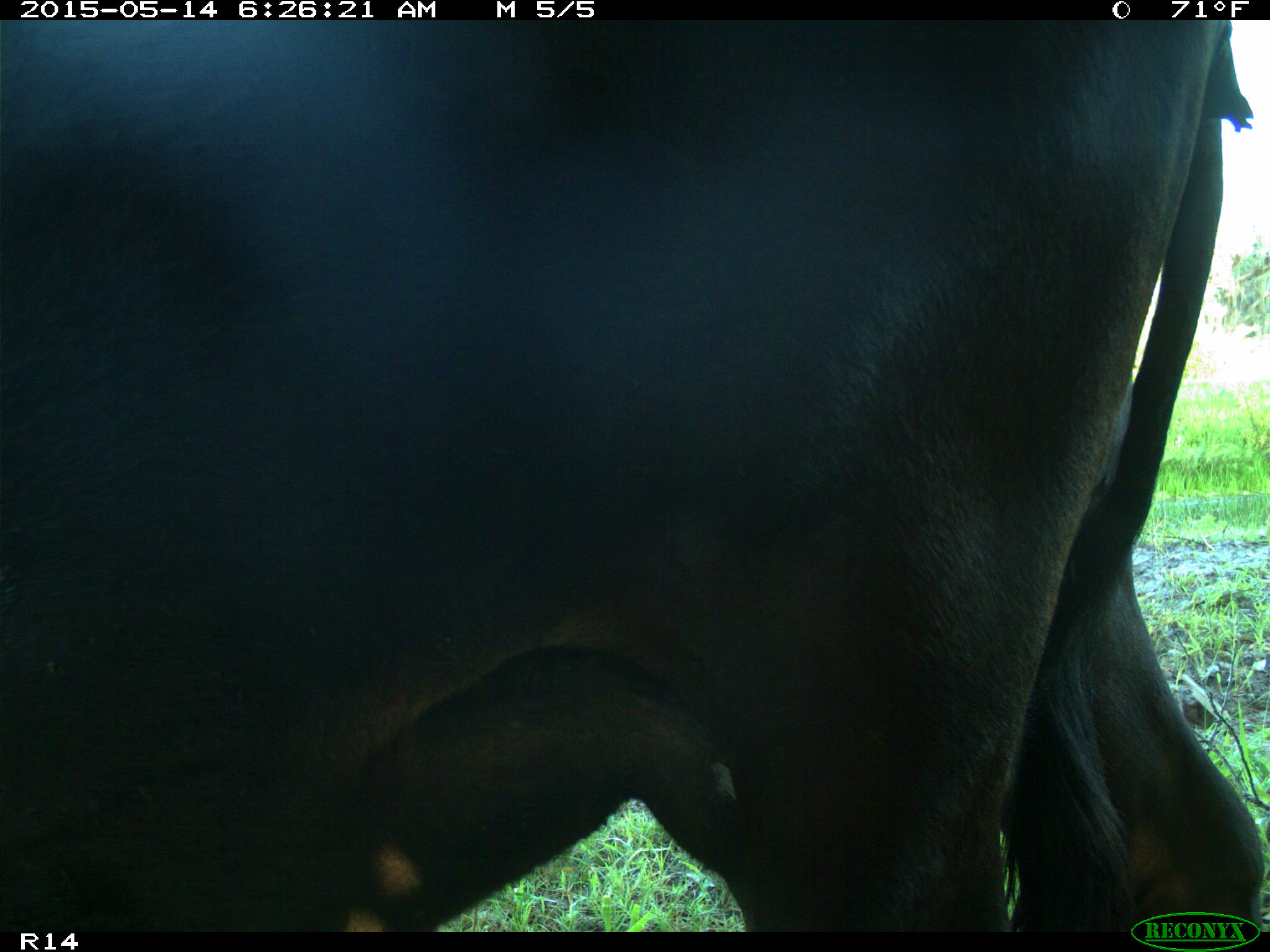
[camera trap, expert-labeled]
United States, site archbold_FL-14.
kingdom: Animalia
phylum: Chordata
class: Mammalia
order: Artiodactyla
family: Bovidae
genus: Bos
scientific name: Bos taurus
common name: domestic cow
Bos taurus (domestic cow).